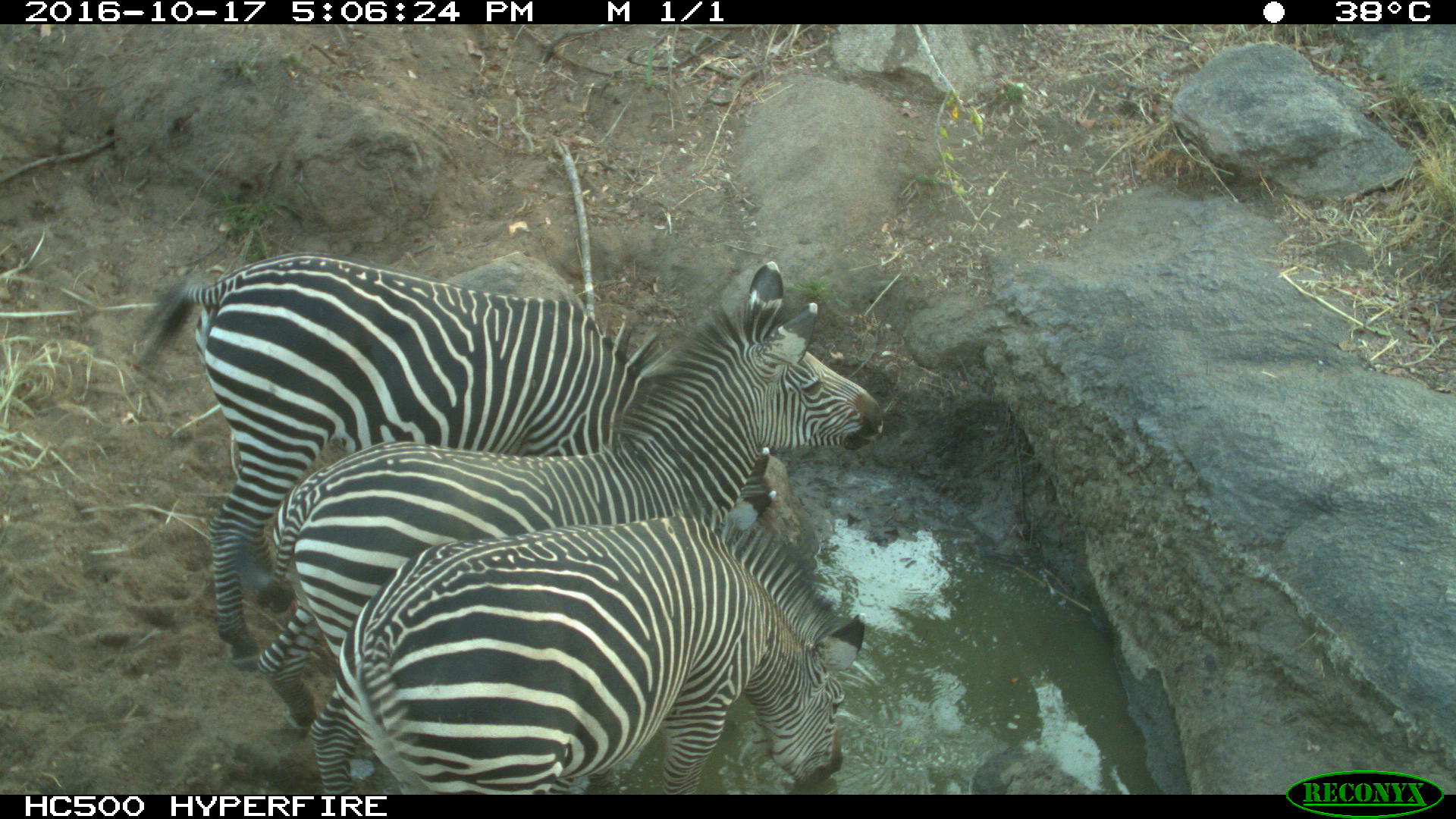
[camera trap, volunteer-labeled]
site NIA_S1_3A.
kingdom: Animalia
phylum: Chordata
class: Mammalia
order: Perissodactyla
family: Equidae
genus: Equus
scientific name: Equus quagga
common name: plains zebra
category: zebraplains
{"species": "zebraplains (plains zebra) (Equus quagga)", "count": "3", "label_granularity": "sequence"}